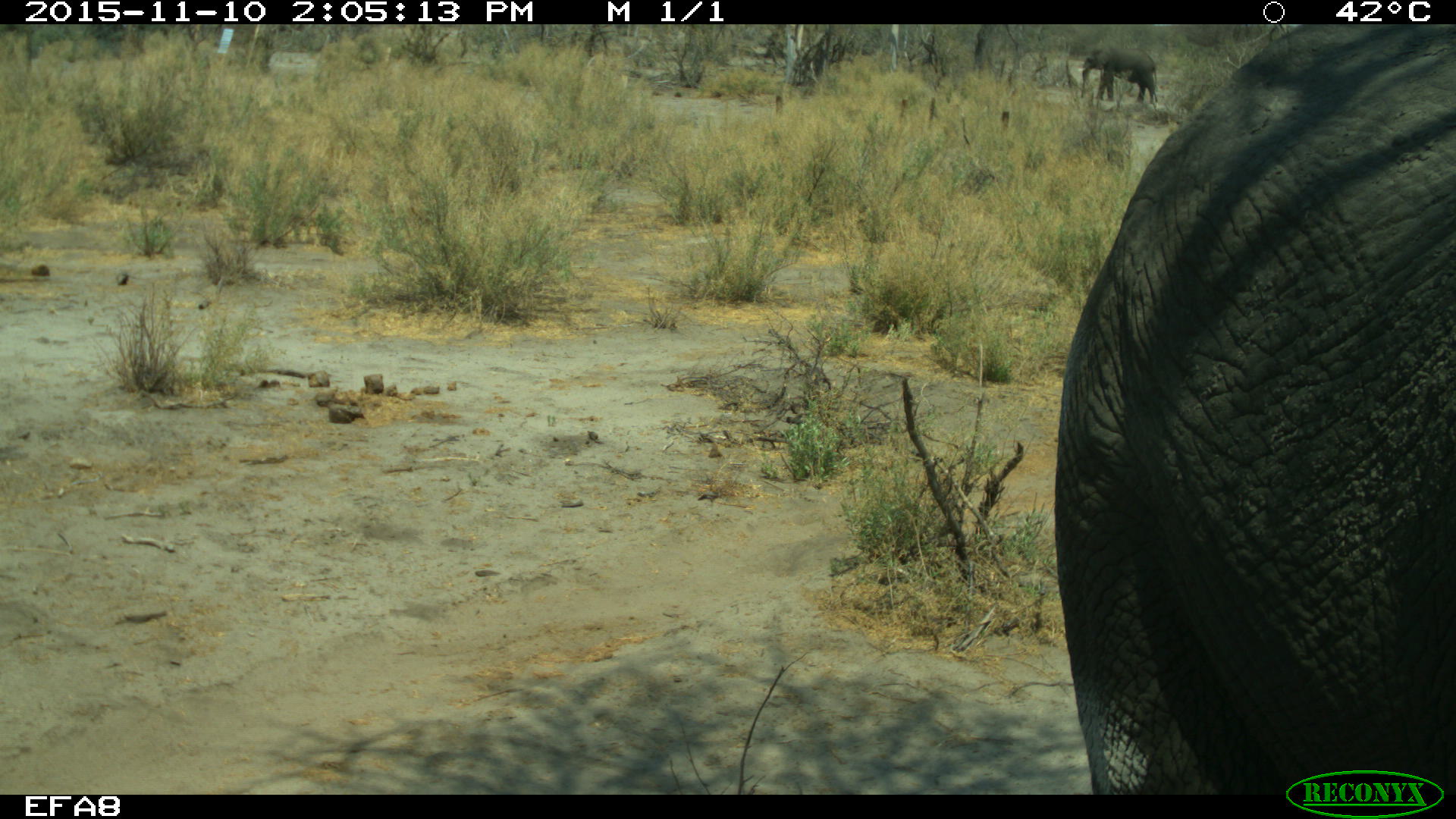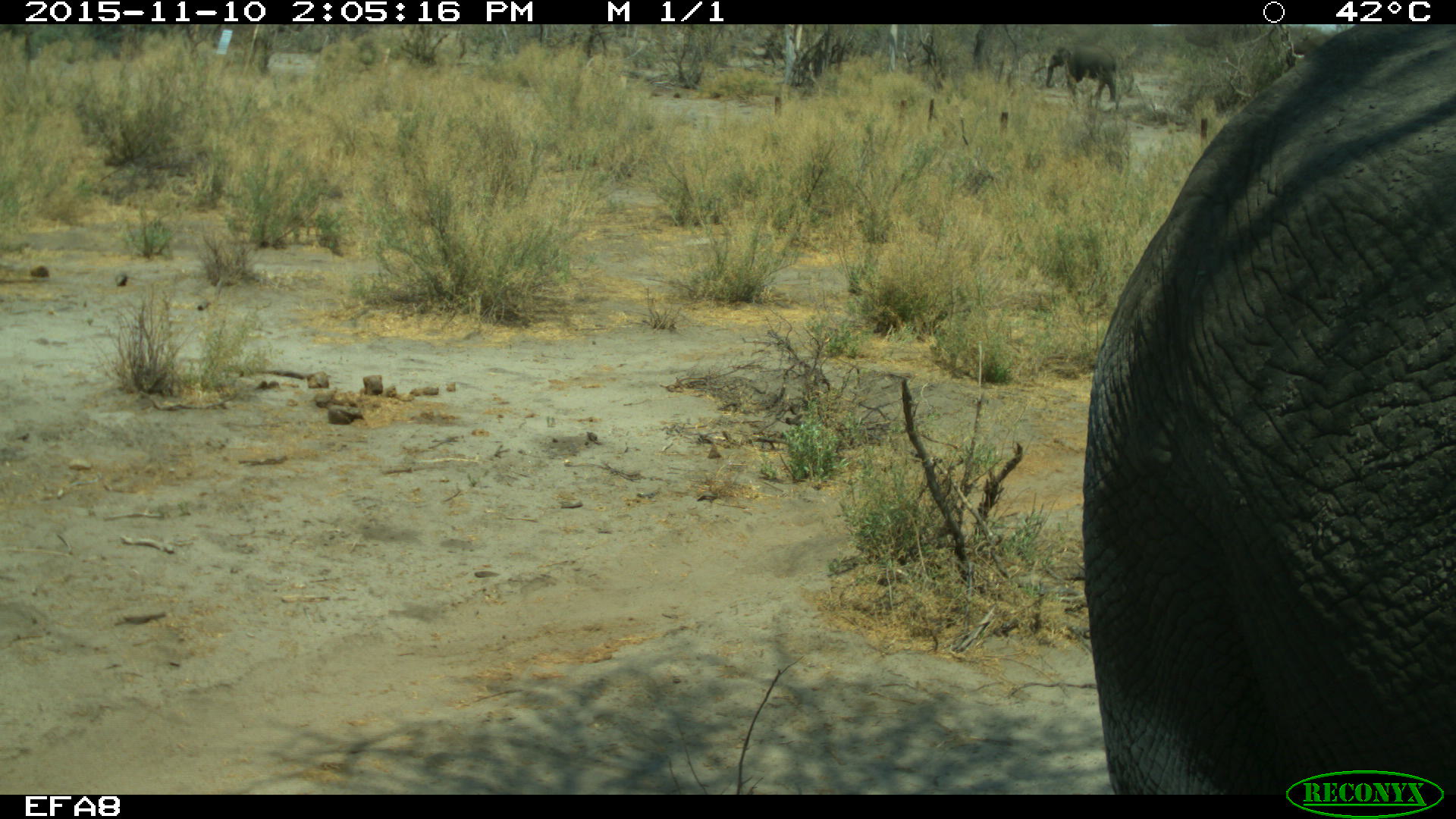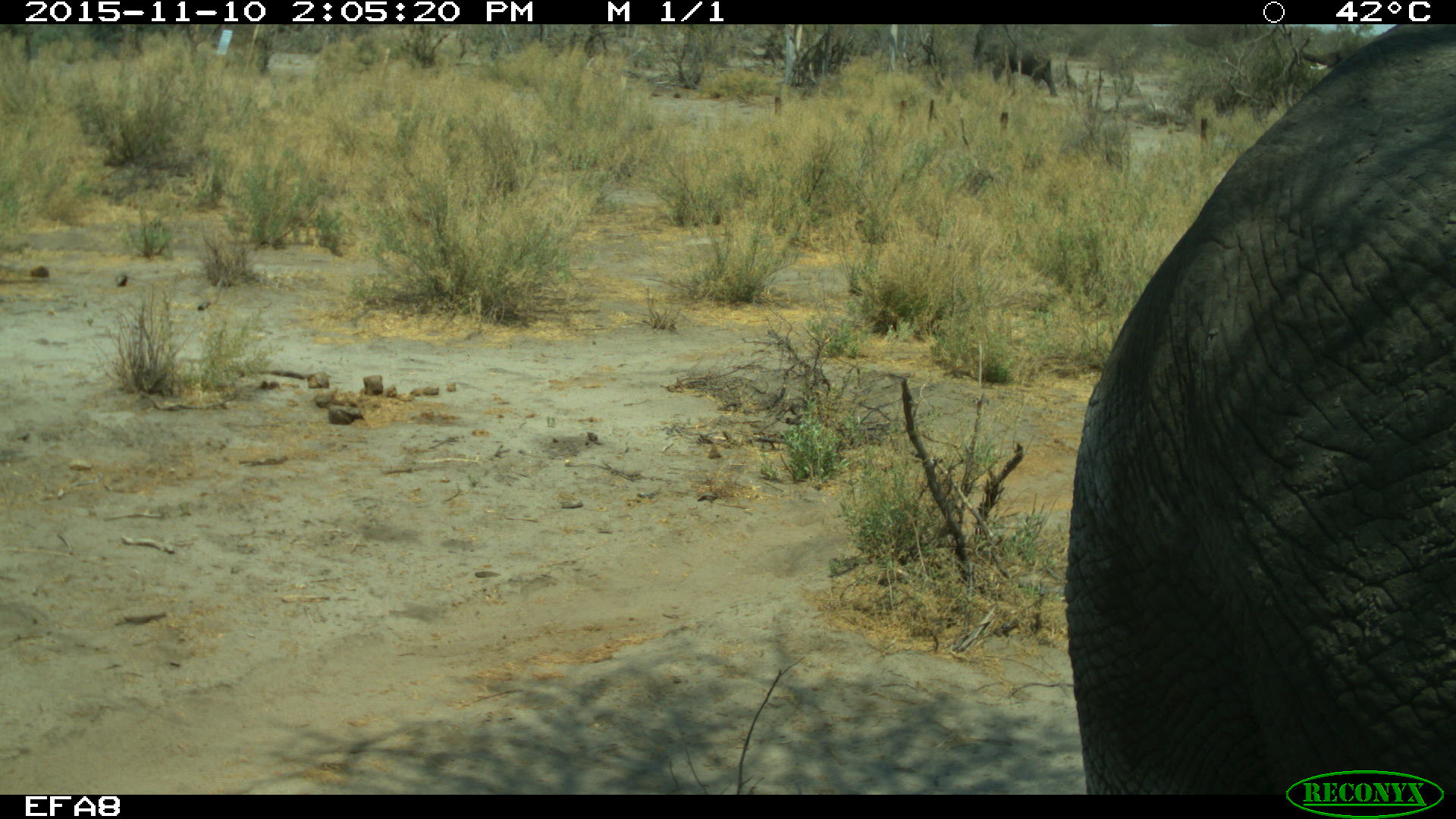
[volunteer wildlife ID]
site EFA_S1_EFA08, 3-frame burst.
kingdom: Animalia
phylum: Chordata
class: Mammalia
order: Proboscidea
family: Elephantidae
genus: Loxodonta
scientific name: Loxodonta africana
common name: african bush elephant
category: elephant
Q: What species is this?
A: Elephant (african bush elephant) (Loxodonta africana).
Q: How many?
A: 2.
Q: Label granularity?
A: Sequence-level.